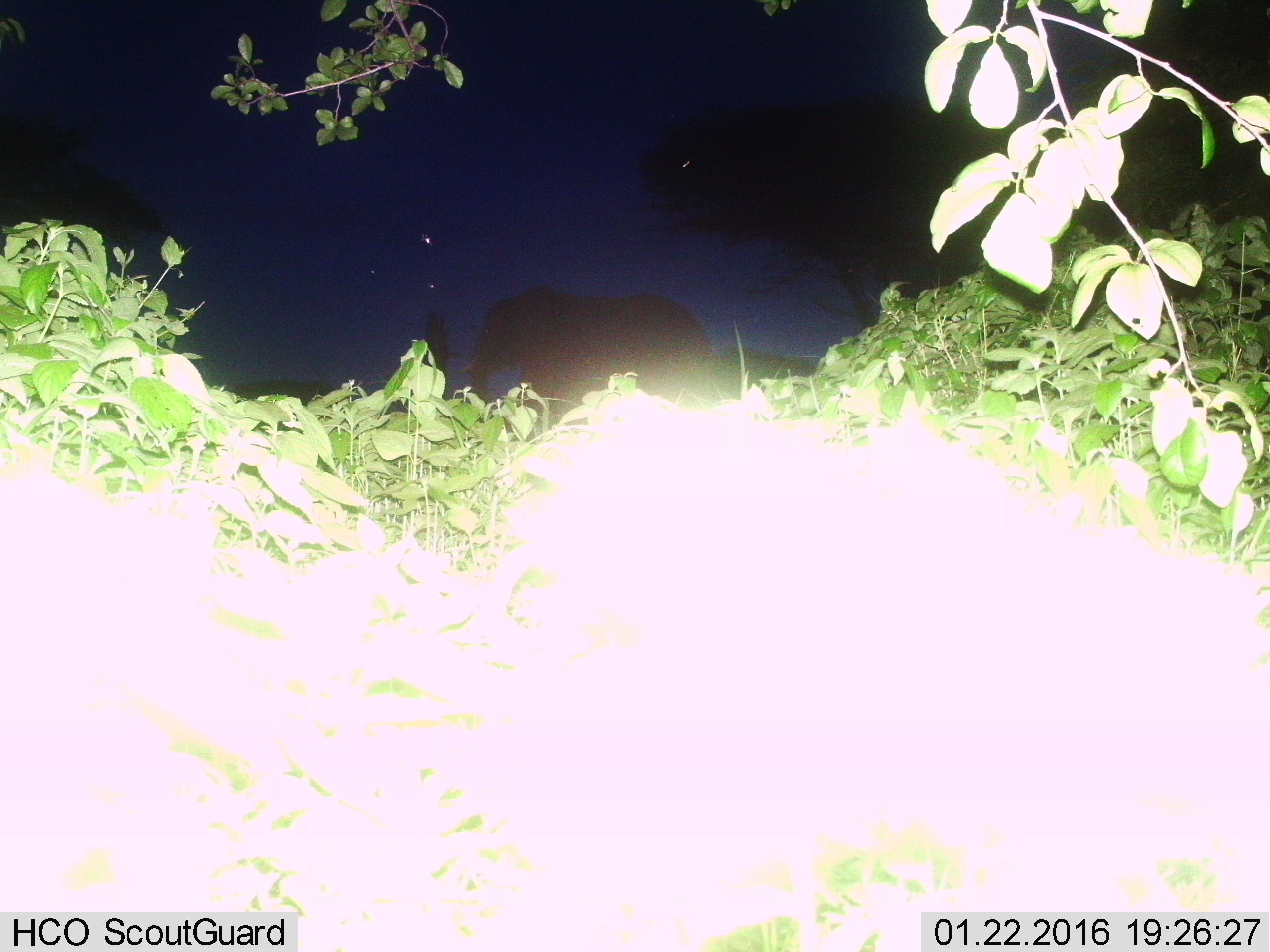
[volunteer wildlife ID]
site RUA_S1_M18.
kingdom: Animalia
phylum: Chordata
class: Mammalia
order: Proboscidea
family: Elephantidae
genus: Loxodonta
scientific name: Loxodonta africana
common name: african bush elephant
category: elephant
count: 1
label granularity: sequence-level